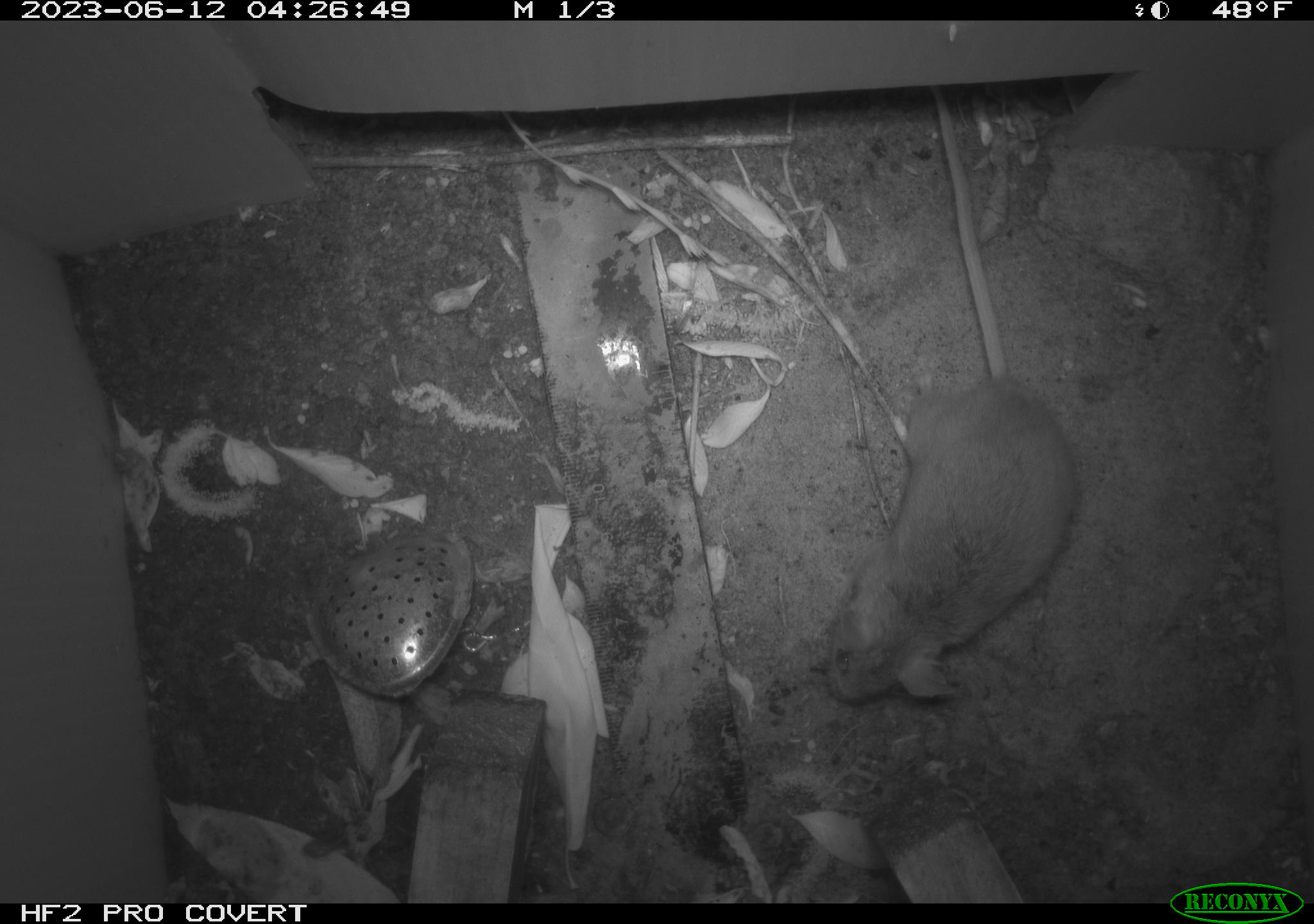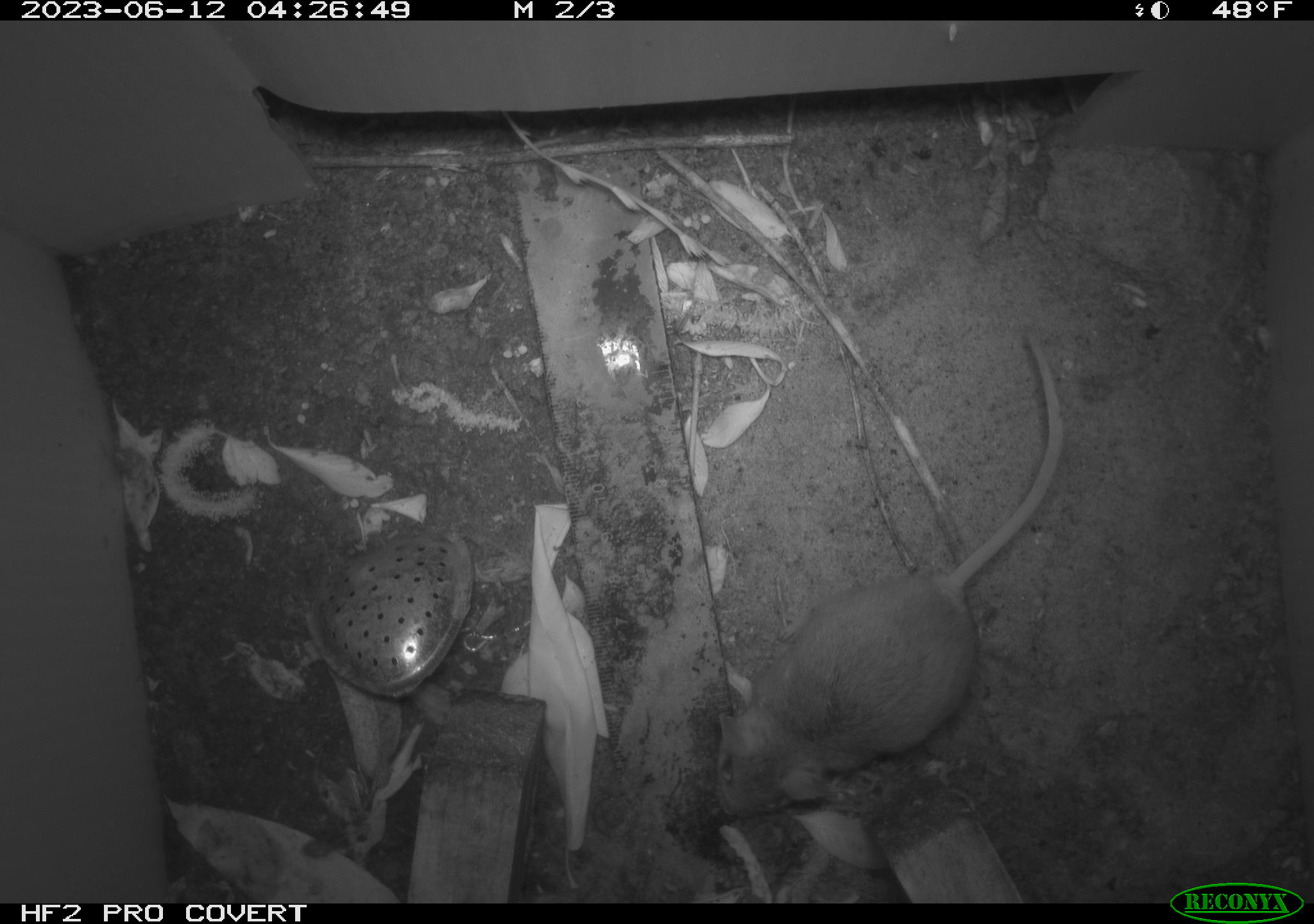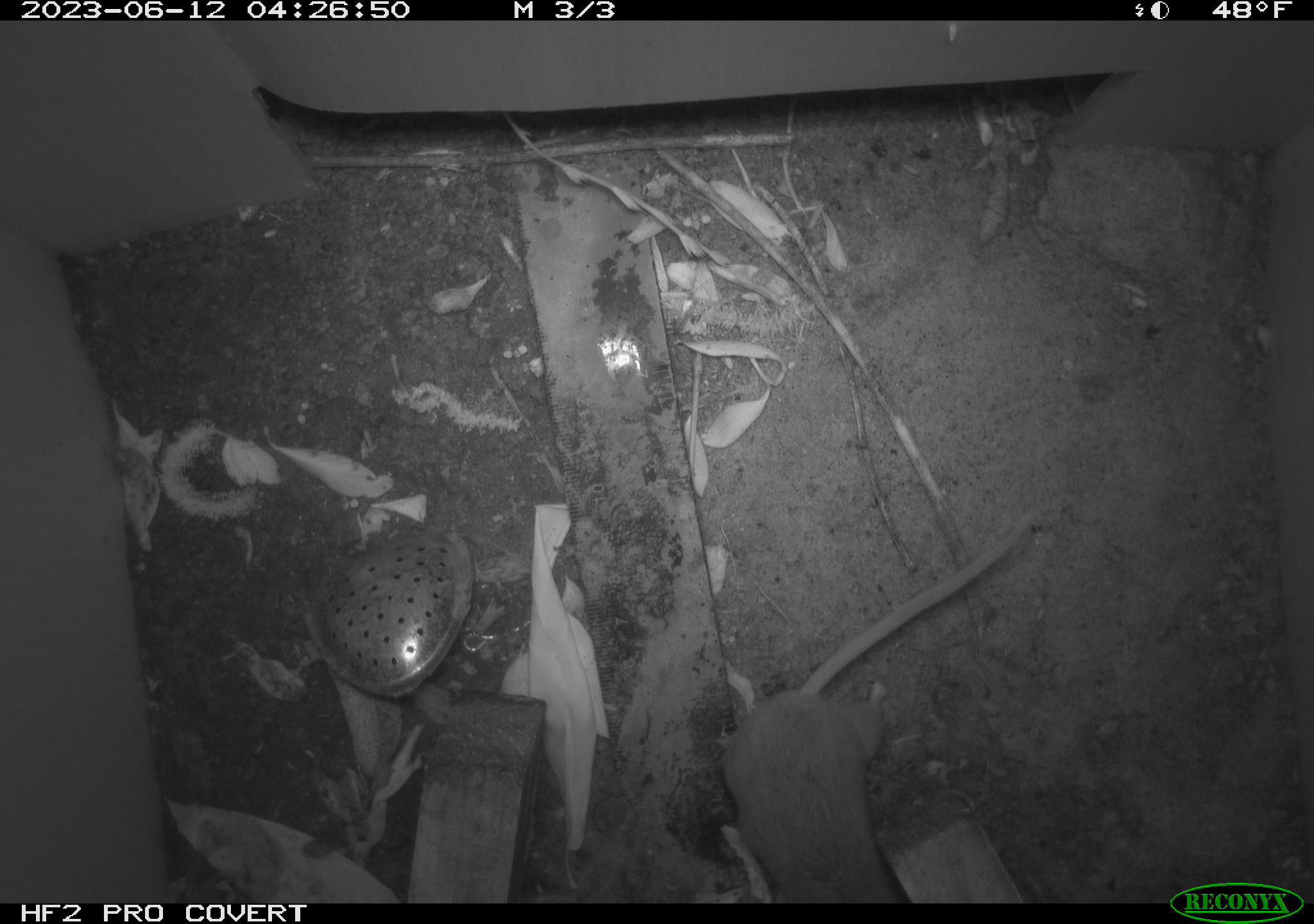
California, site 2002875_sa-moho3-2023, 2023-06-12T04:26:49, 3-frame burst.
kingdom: Animalia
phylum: Chordata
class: Mammalia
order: Rodentia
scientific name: Rodentia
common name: mouse species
Mouse species (Rodentia).